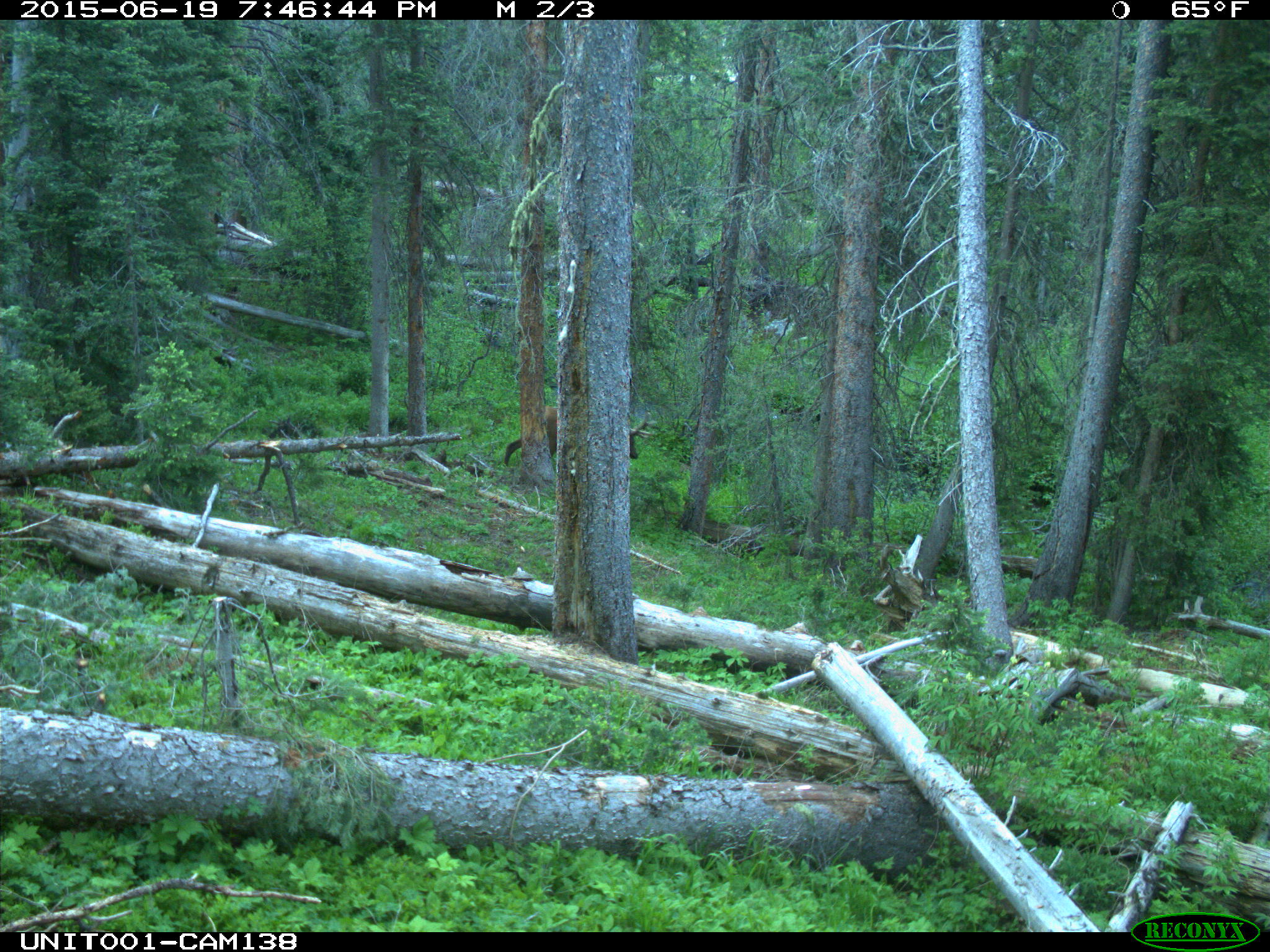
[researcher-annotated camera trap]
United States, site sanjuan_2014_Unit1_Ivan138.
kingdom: Animalia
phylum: Chordata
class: Mammalia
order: Artiodactyla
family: Cervidae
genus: Cervus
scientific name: Cervus elaphus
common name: red deer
Cervus elaphus (red deer).